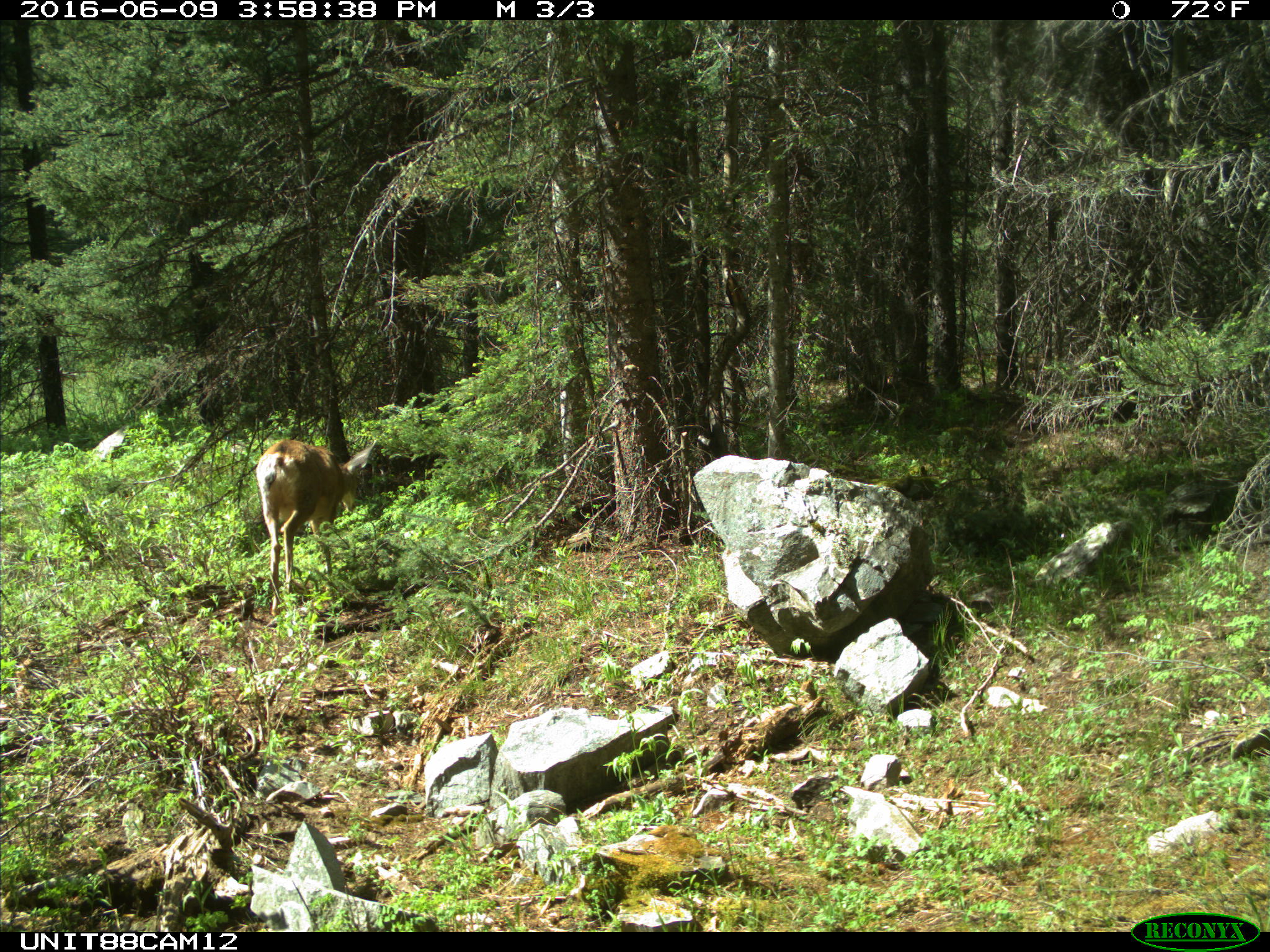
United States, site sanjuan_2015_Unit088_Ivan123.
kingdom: Animalia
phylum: Chordata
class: Mammalia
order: Artiodactyla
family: Cervidae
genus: Odocoileus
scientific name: Odocoileus hemionus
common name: mule deer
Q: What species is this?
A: Odocoileus hemionus (mule deer).